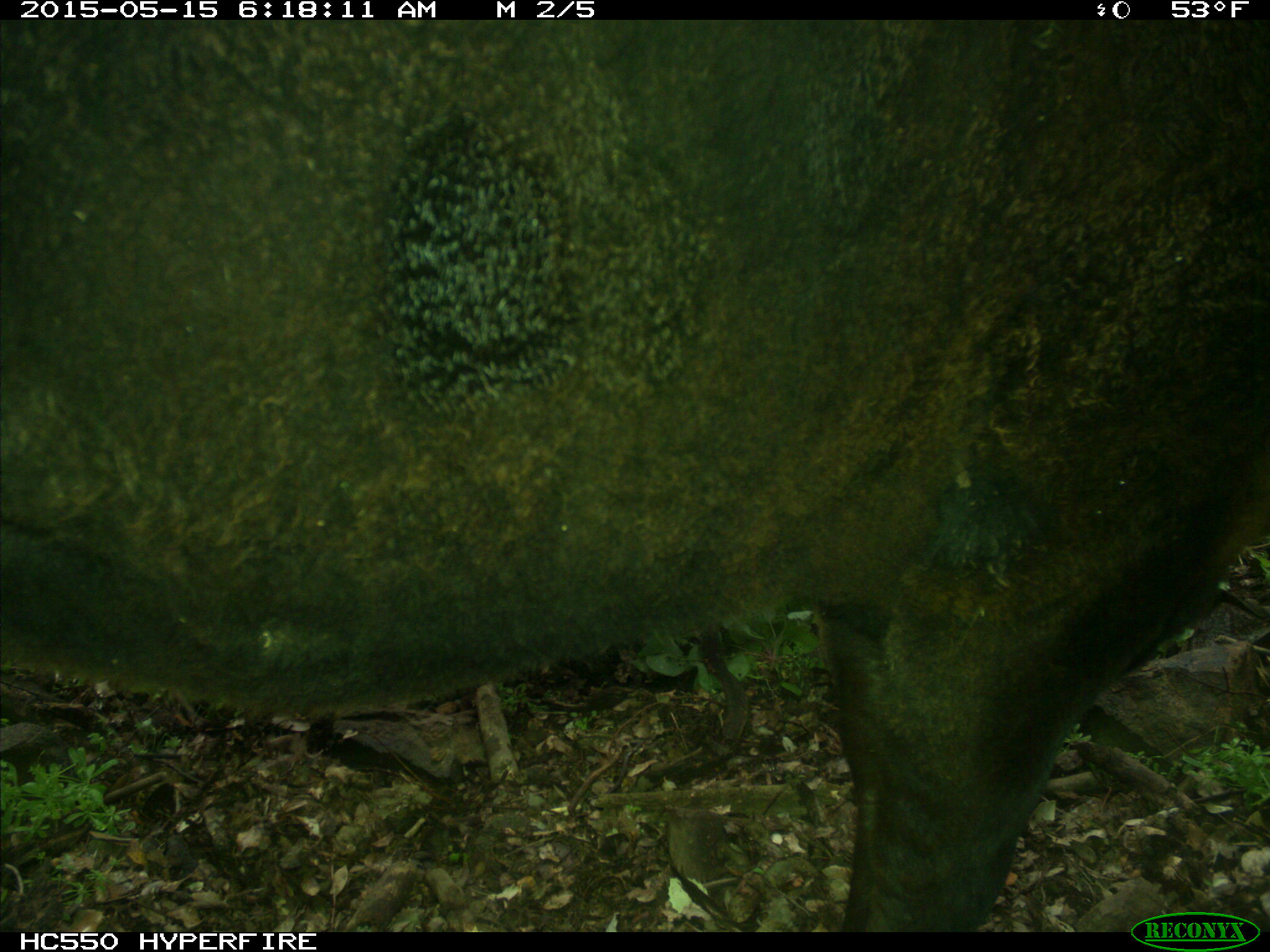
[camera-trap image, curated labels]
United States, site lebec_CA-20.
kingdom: Animalia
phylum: Chordata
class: Mammalia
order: Artiodactyla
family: Bovidae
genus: Bos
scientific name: Bos taurus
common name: domestic cow